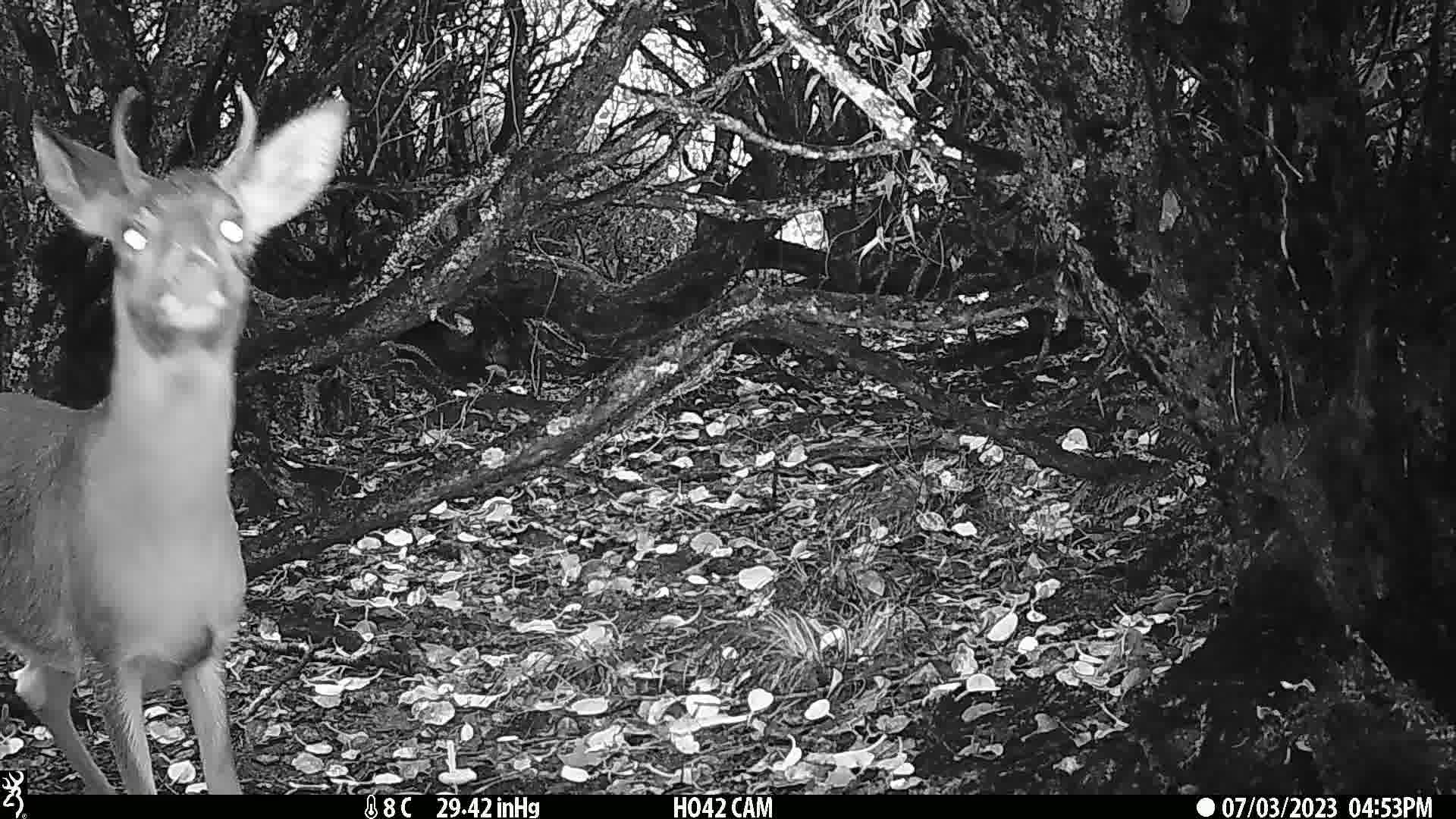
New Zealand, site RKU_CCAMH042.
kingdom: Animalia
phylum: Chordata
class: Mammalia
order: Artiodactyla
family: Cervidae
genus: Odocoileus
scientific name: Odocoileus virginianus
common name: white-tailed deer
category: white tailed deer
White tailed deer (white-tailed deer) (Odocoileus virginianus).